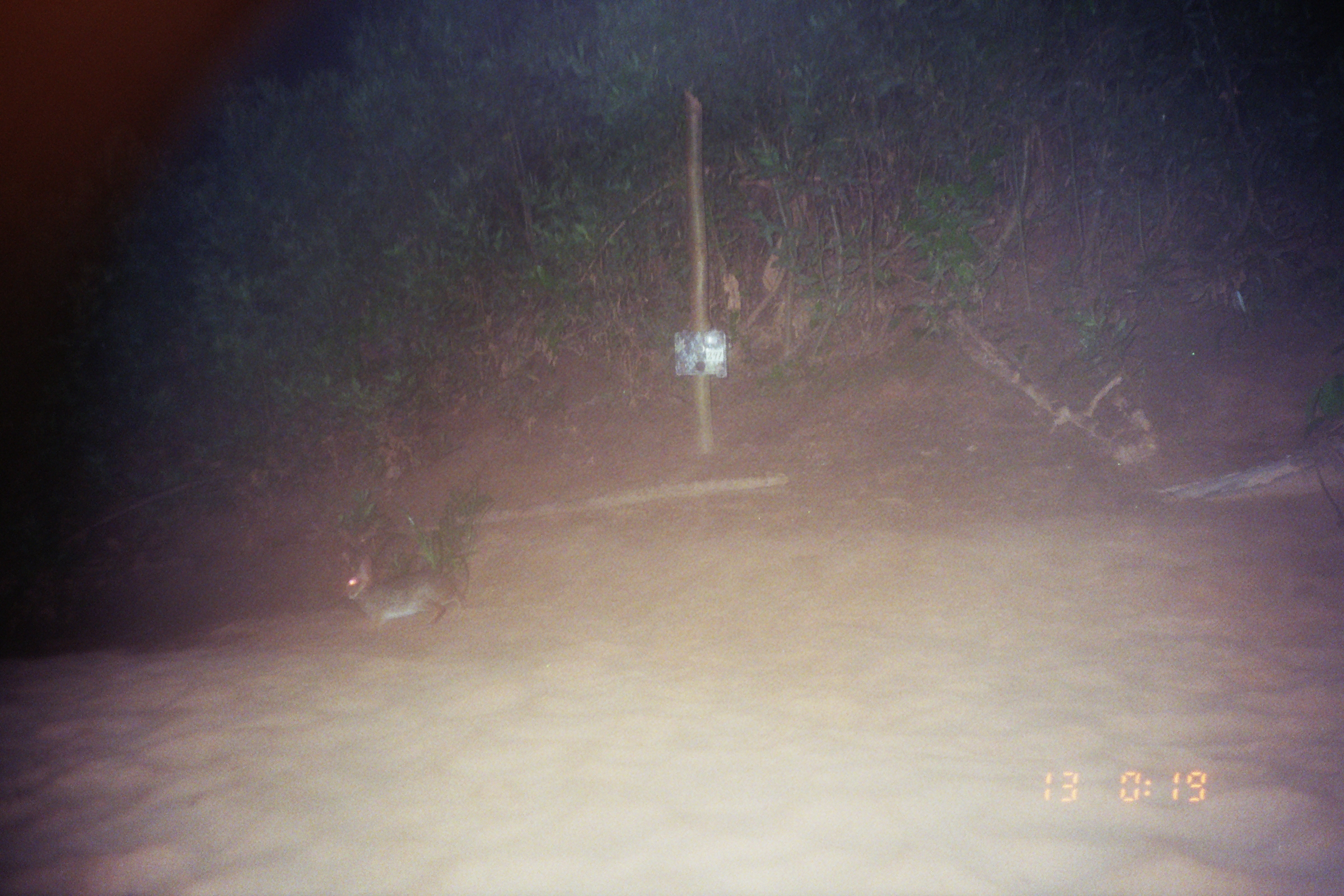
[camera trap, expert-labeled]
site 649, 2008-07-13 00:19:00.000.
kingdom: Animalia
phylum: Chordata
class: Mammalia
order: Lagomorpha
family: Leporidae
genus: Sylvilagus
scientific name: Sylvilagus brasiliensis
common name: tapeti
Sylvilagus brasiliensis (tapeti).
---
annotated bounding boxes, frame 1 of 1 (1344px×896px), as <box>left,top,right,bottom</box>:
sylvilagus brasiliensis: <box>340,548,475,638</box>